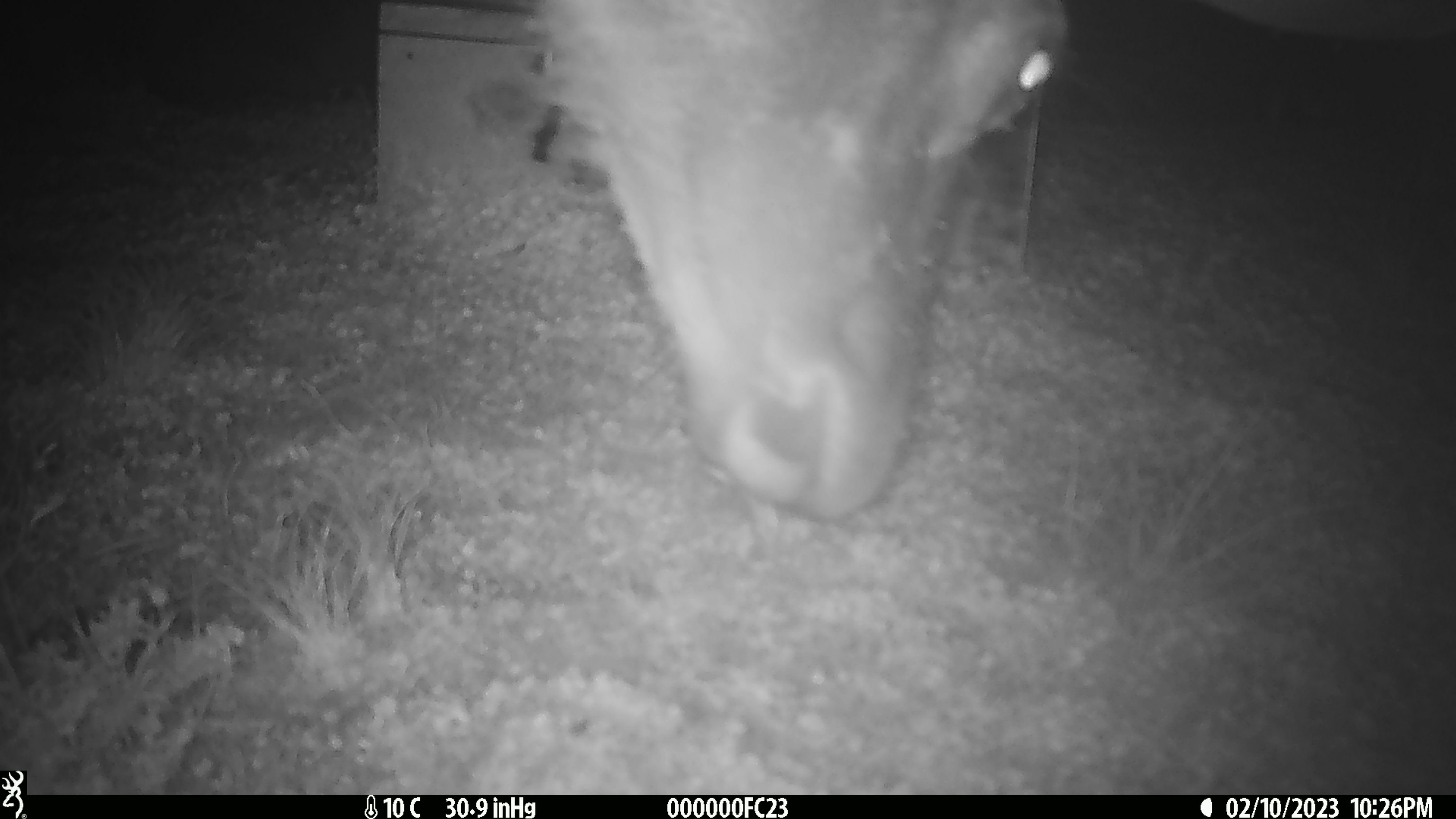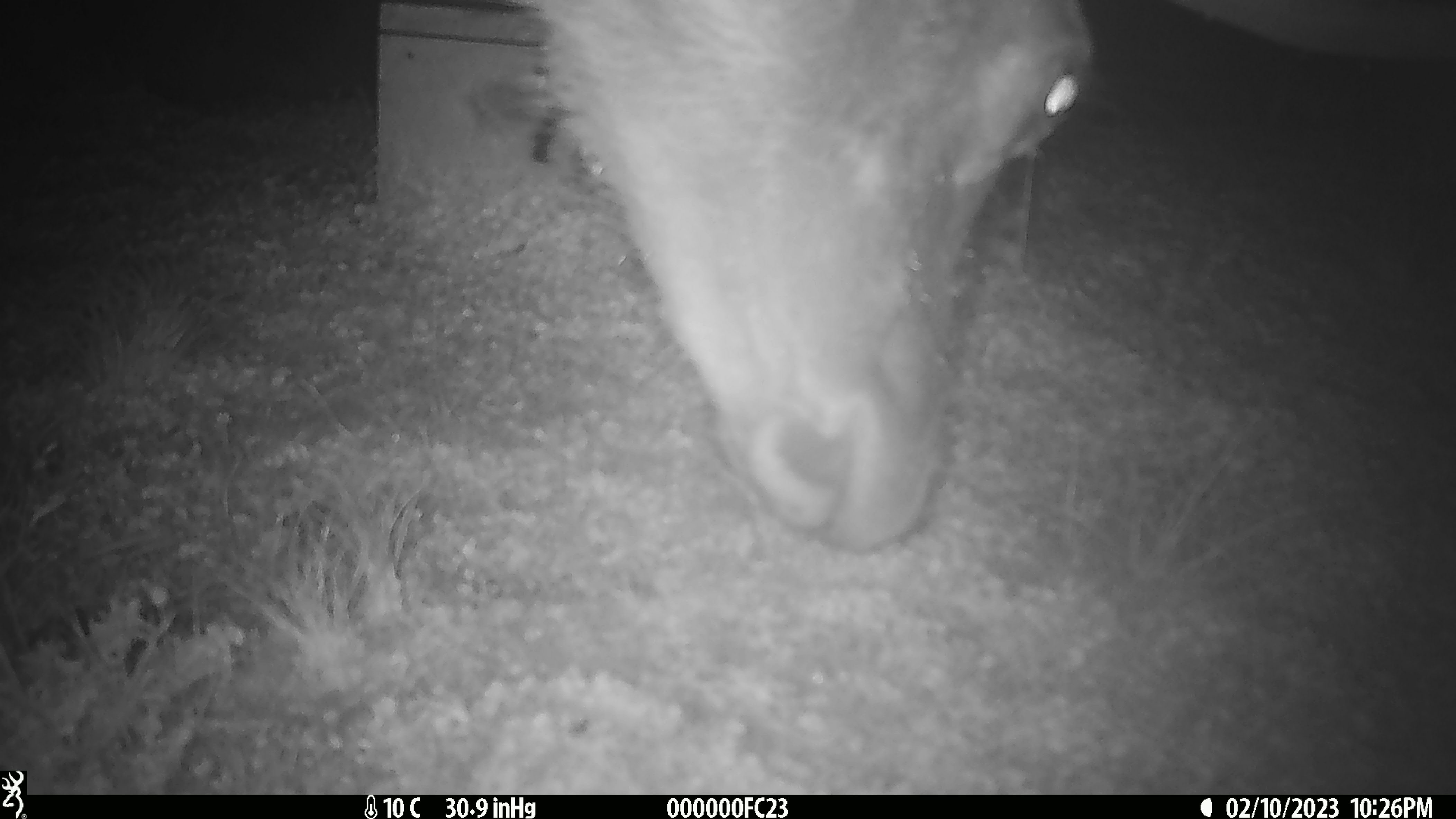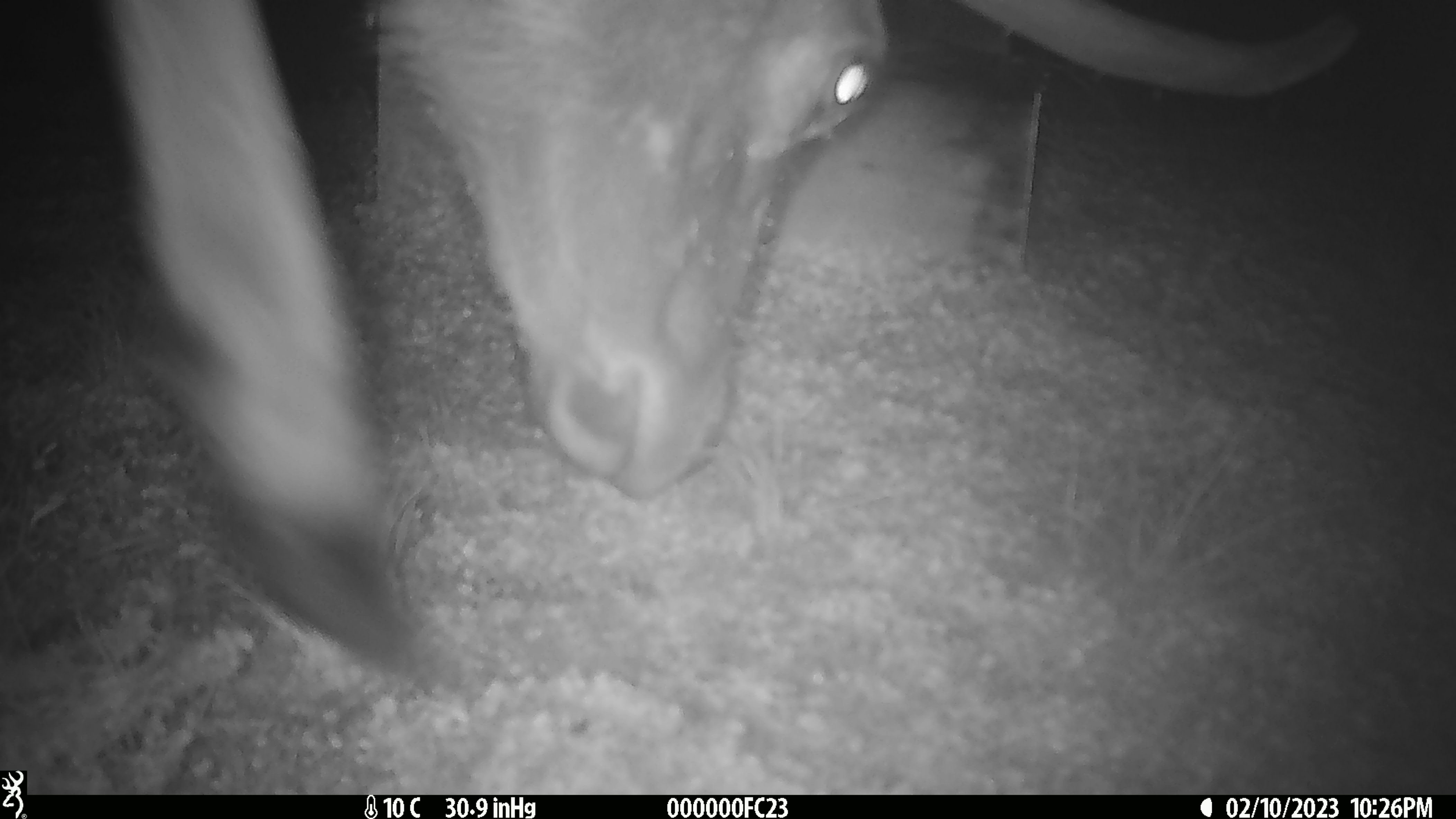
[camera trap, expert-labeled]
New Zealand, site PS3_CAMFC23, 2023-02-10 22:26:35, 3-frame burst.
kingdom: Animalia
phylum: Chordata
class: Mammalia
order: Artiodactyla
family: Cervidae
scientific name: Cervidae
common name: deer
Deer (Cervidae).